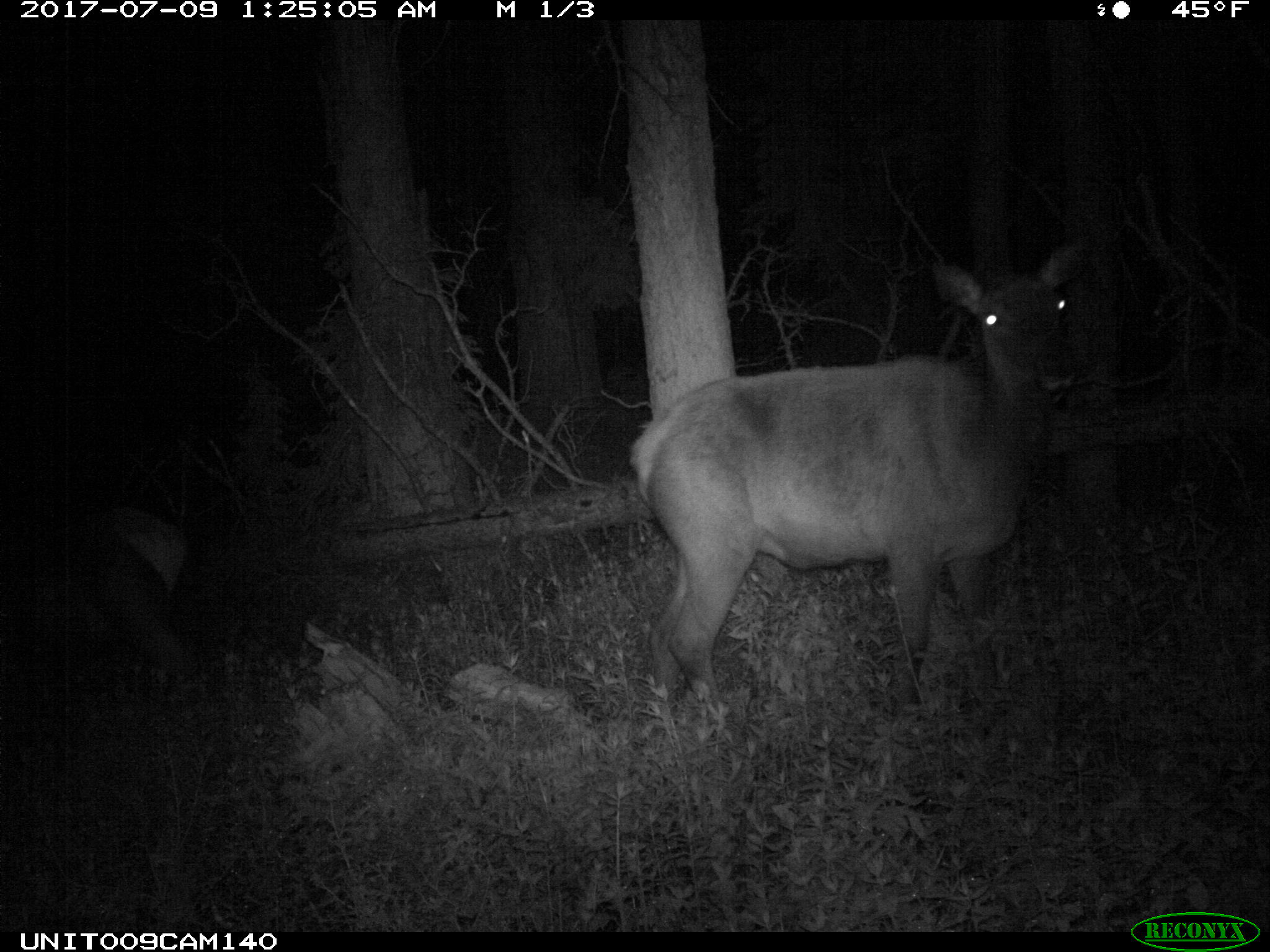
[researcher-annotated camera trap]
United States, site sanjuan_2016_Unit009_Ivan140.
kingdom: Animalia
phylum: Chordata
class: Mammalia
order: Artiodactyla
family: Cervidae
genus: Cervus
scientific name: Cervus elaphus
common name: red deer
Cervus elaphus (red deer).